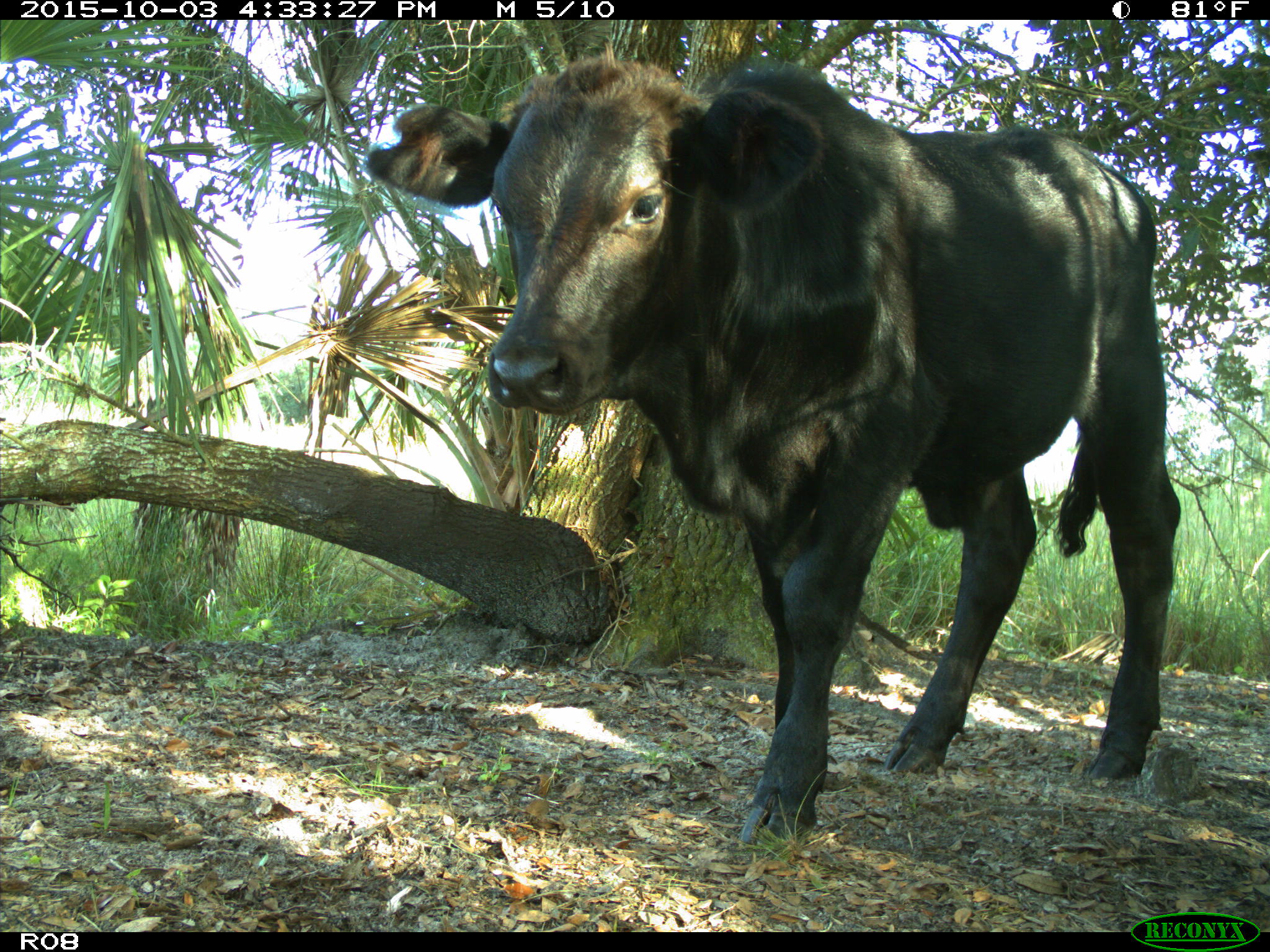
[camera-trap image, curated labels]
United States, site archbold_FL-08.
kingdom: Animalia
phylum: Chordata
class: Mammalia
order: Artiodactyla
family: Bovidae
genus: Bos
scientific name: Bos taurus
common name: domestic cow